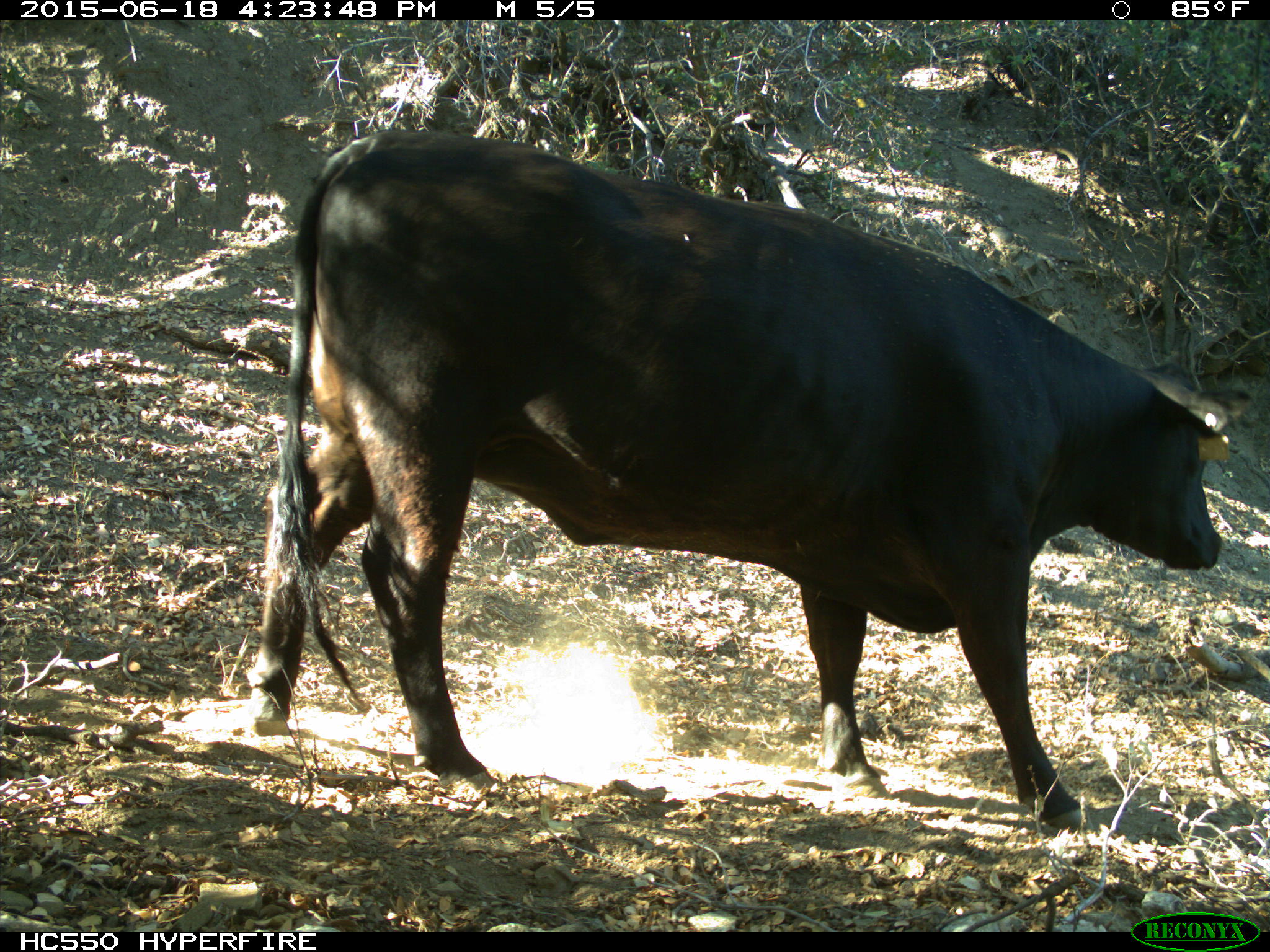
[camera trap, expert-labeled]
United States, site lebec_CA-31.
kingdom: Animalia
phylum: Chordata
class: Mammalia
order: Artiodactyla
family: Bovidae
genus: Bos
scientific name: Bos taurus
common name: domestic cow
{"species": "Bos taurus (domestic cow)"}